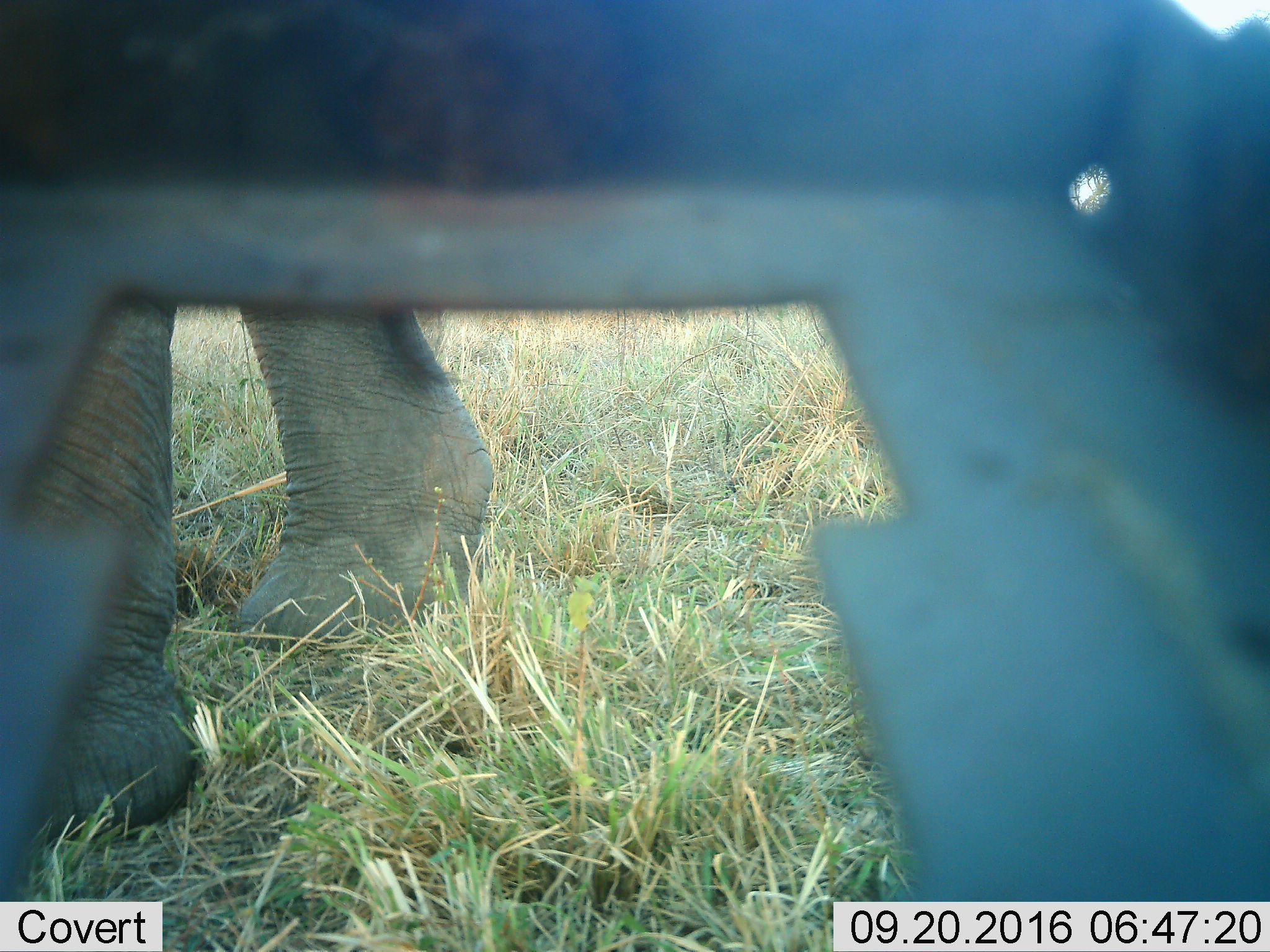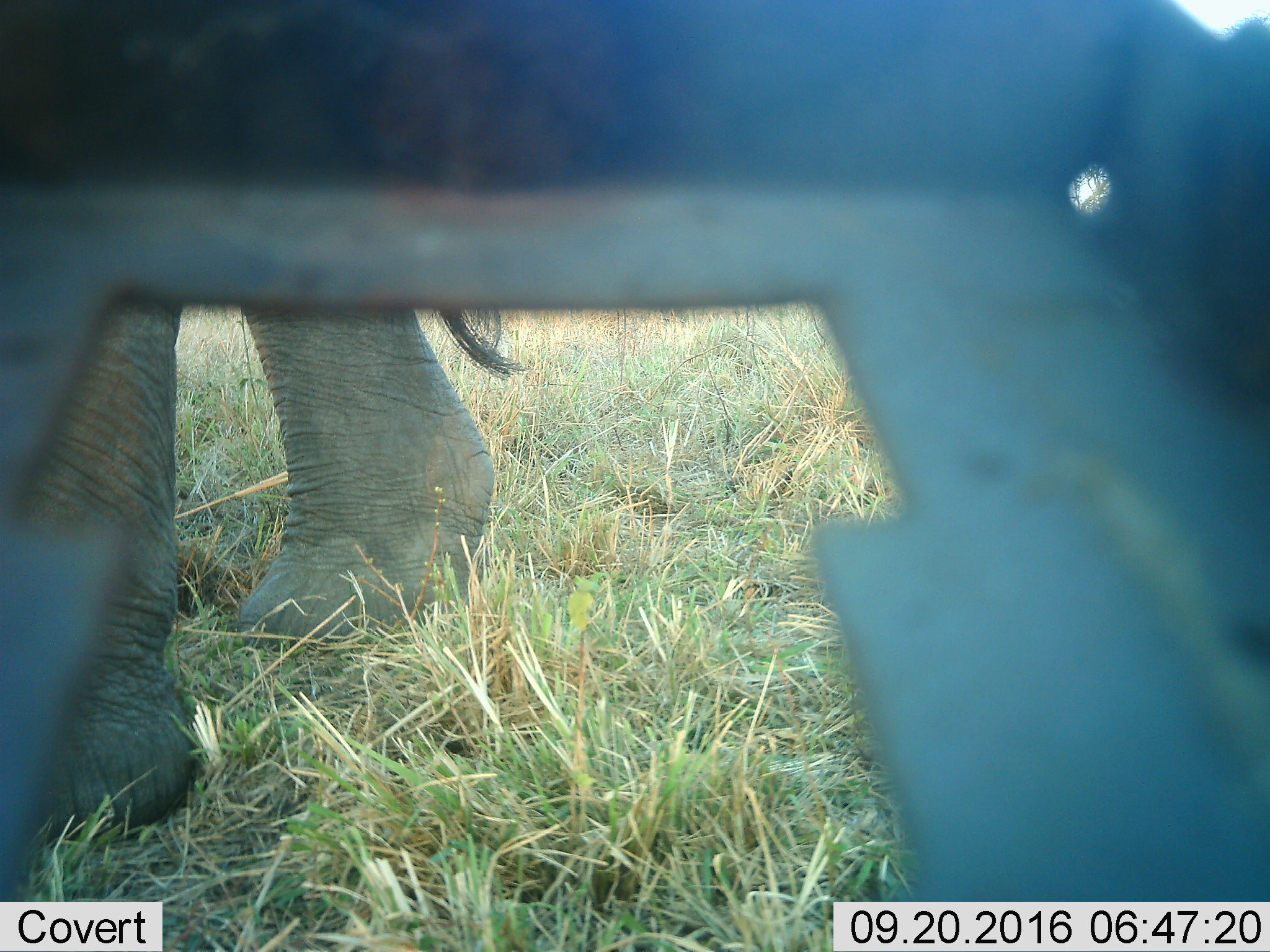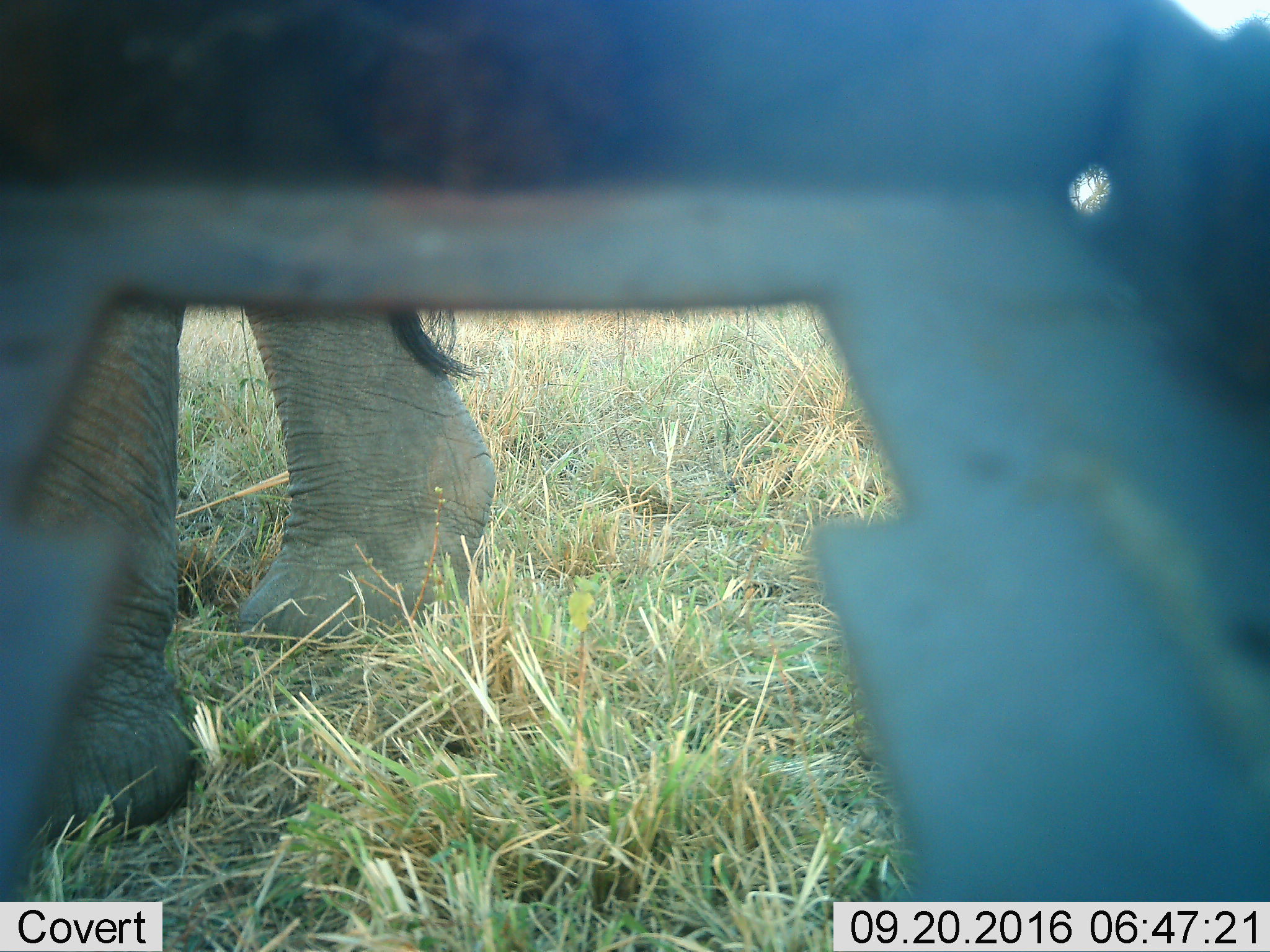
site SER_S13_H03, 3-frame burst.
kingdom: Animalia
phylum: Chordata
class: Mammalia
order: Proboscidea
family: Elephantidae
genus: Loxodonta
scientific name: Loxodonta africana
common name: african bush elephant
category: elephant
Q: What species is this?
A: Elephant (african bush elephant) (Loxodonta africana).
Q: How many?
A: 1.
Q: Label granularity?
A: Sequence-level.